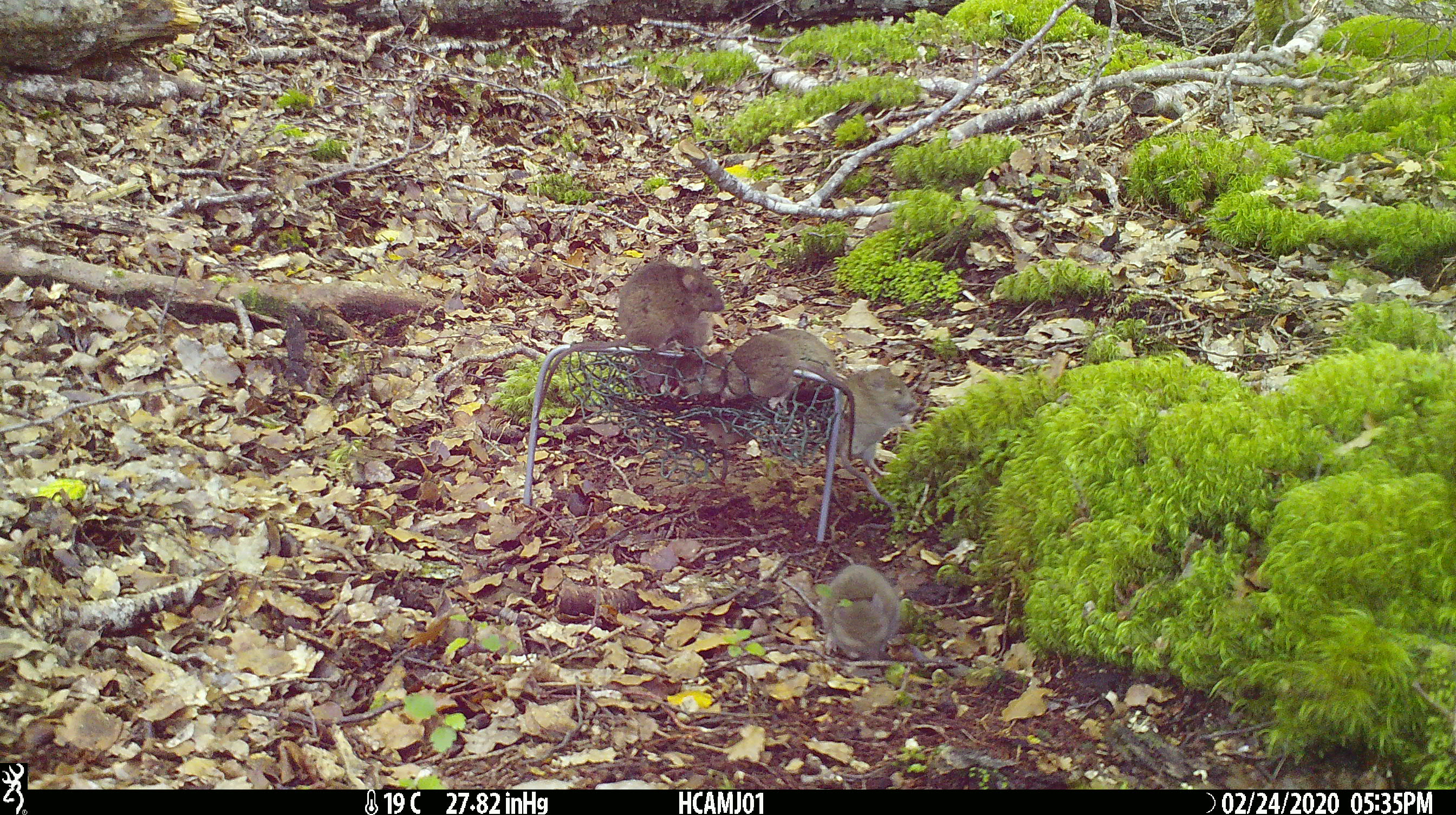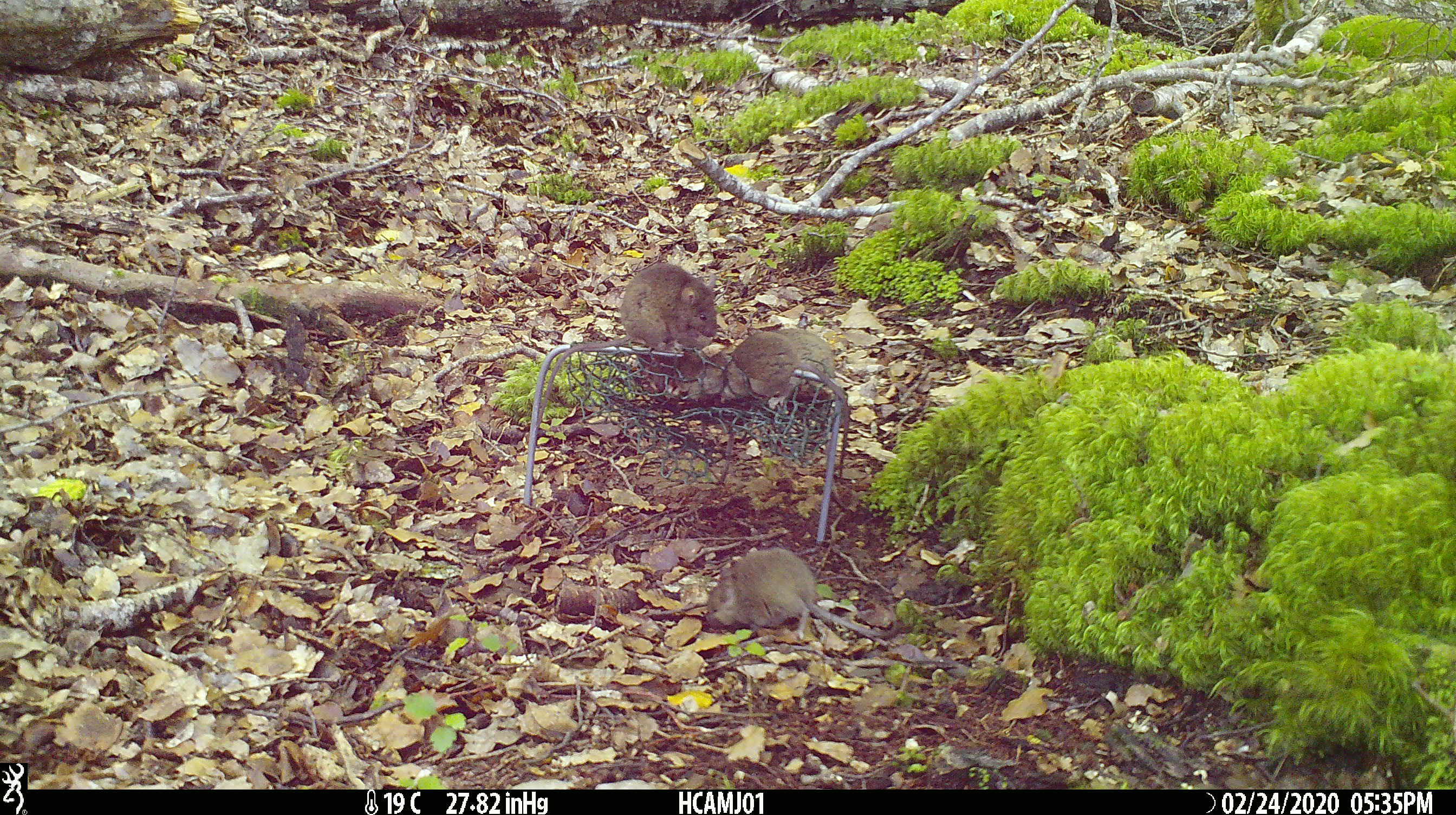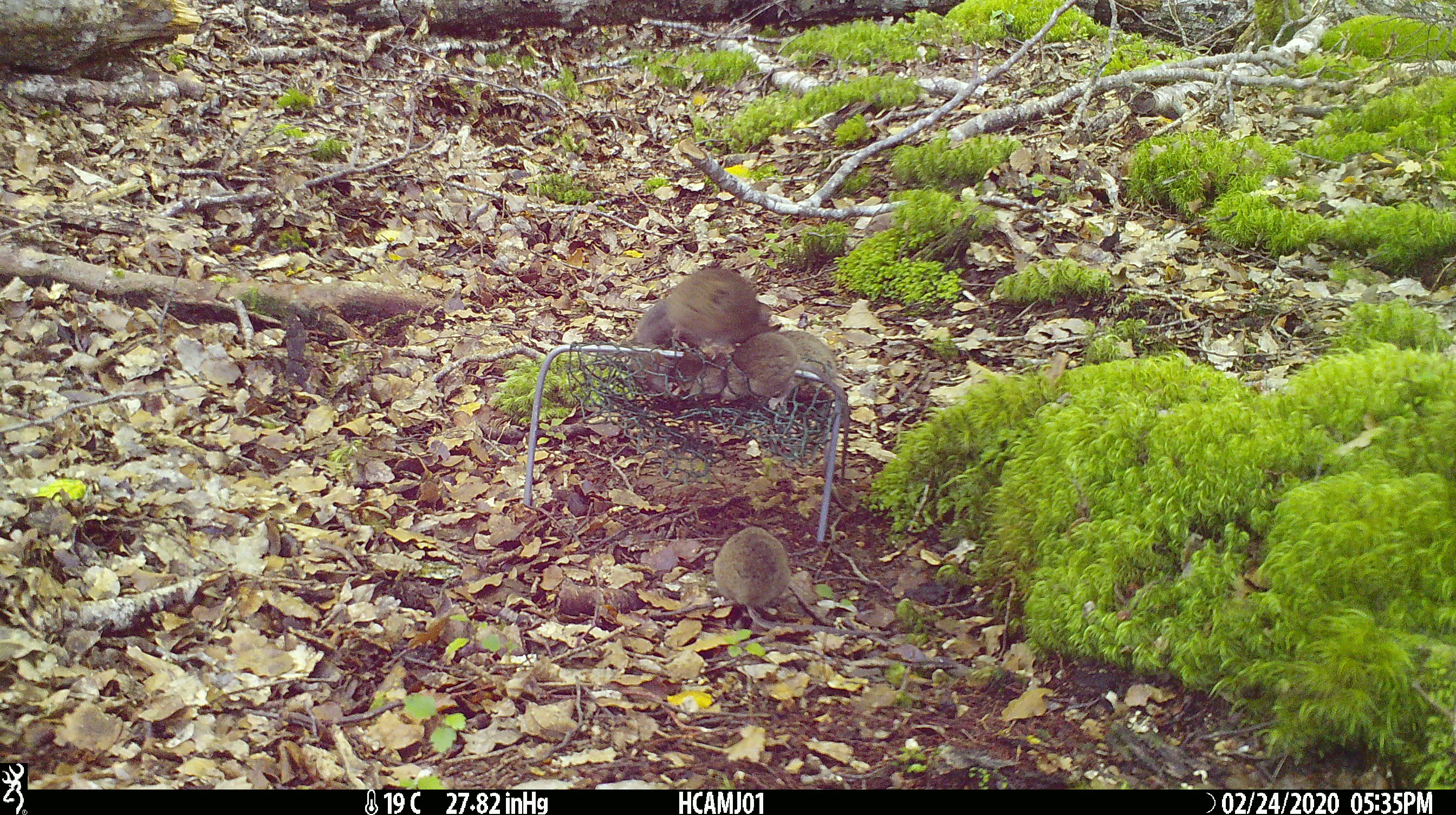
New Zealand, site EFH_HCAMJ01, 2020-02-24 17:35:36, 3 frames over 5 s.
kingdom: Animalia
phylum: Chordata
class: Mammalia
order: Rodentia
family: Muridae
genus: Mus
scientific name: Mus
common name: mouse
Mouse (Mus).